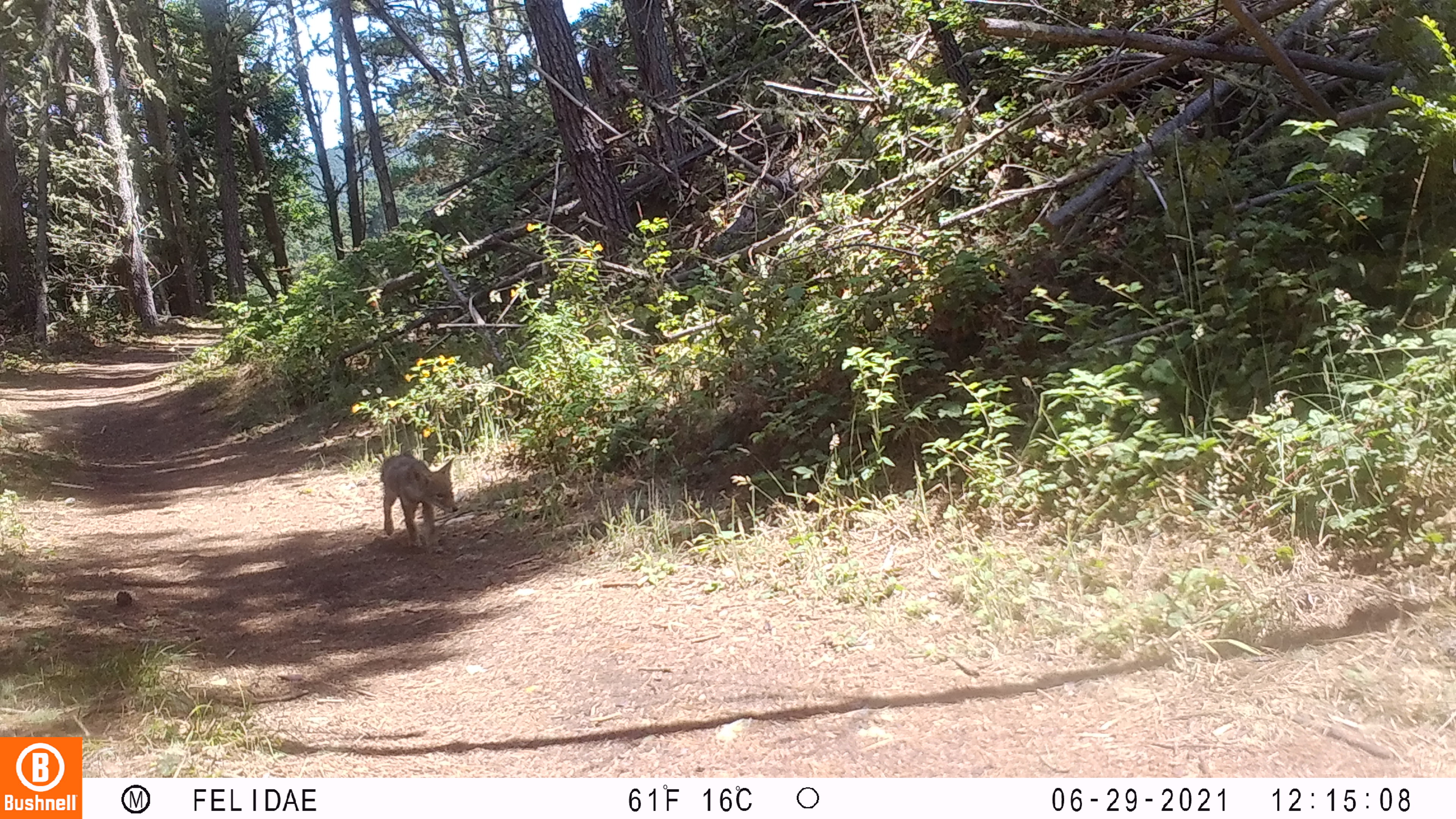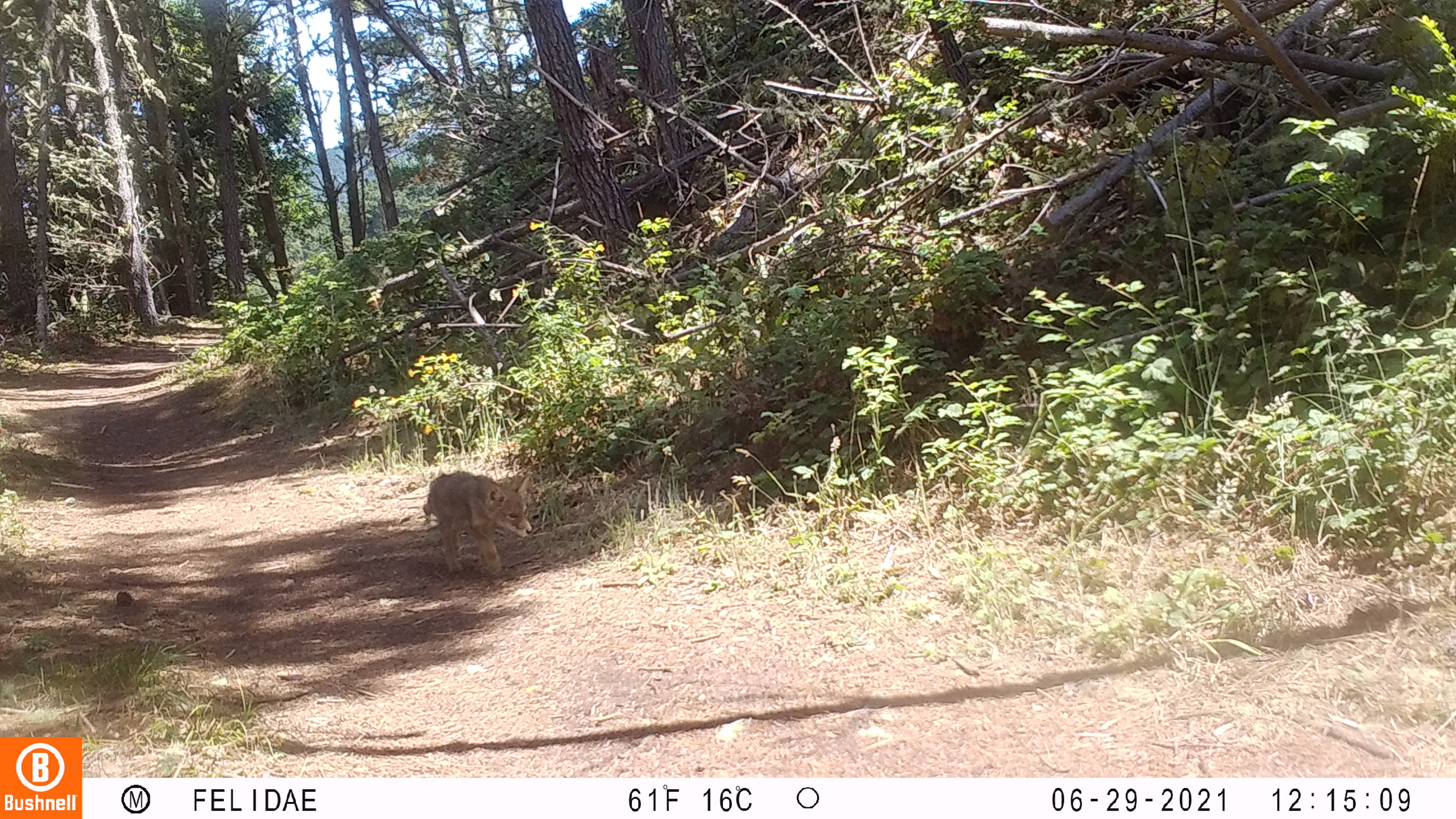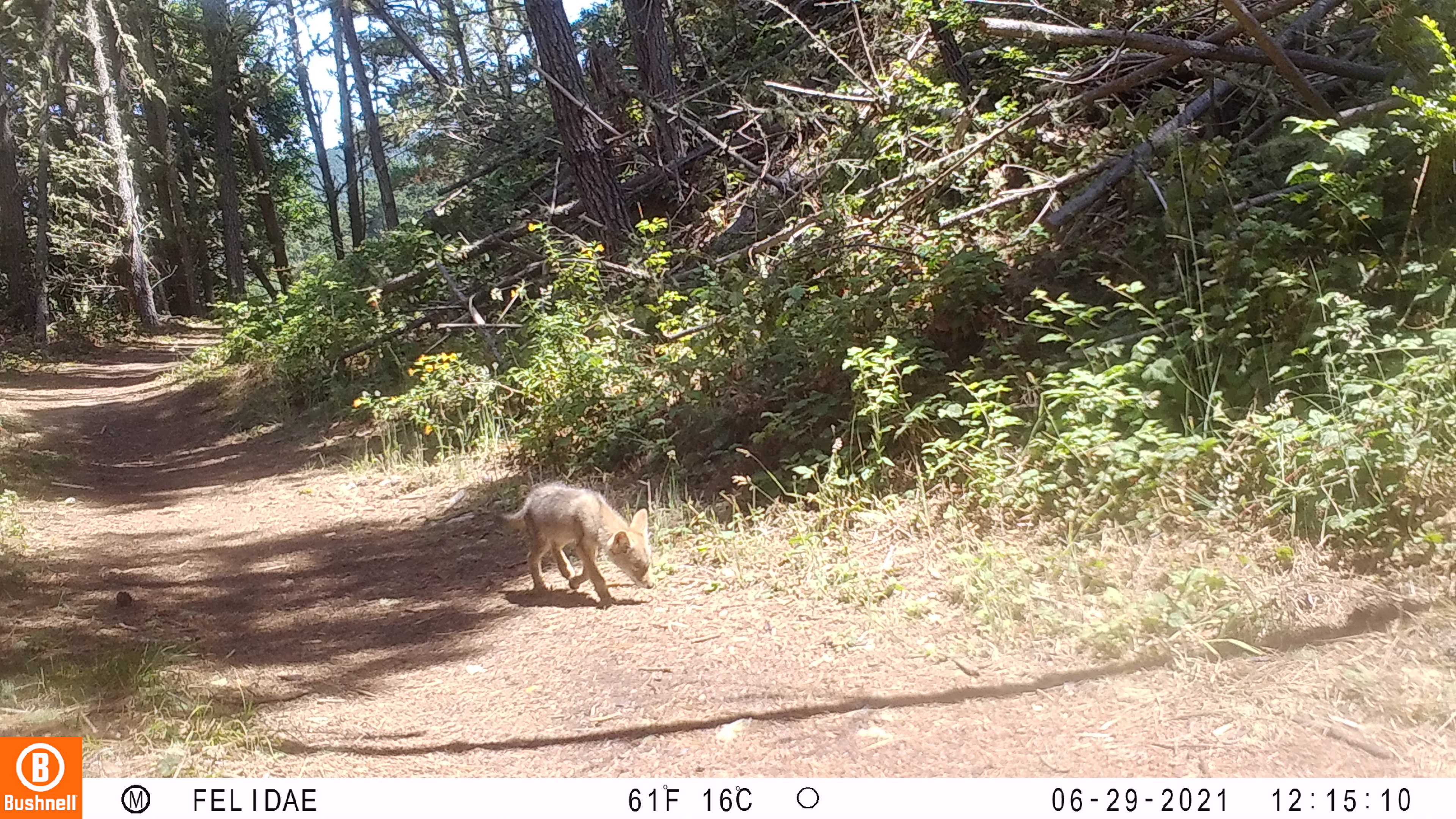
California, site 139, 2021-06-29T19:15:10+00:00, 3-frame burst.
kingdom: Animalia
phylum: Chordata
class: Mammalia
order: Carnivora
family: Canidae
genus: Canis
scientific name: Canis latrans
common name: coyote